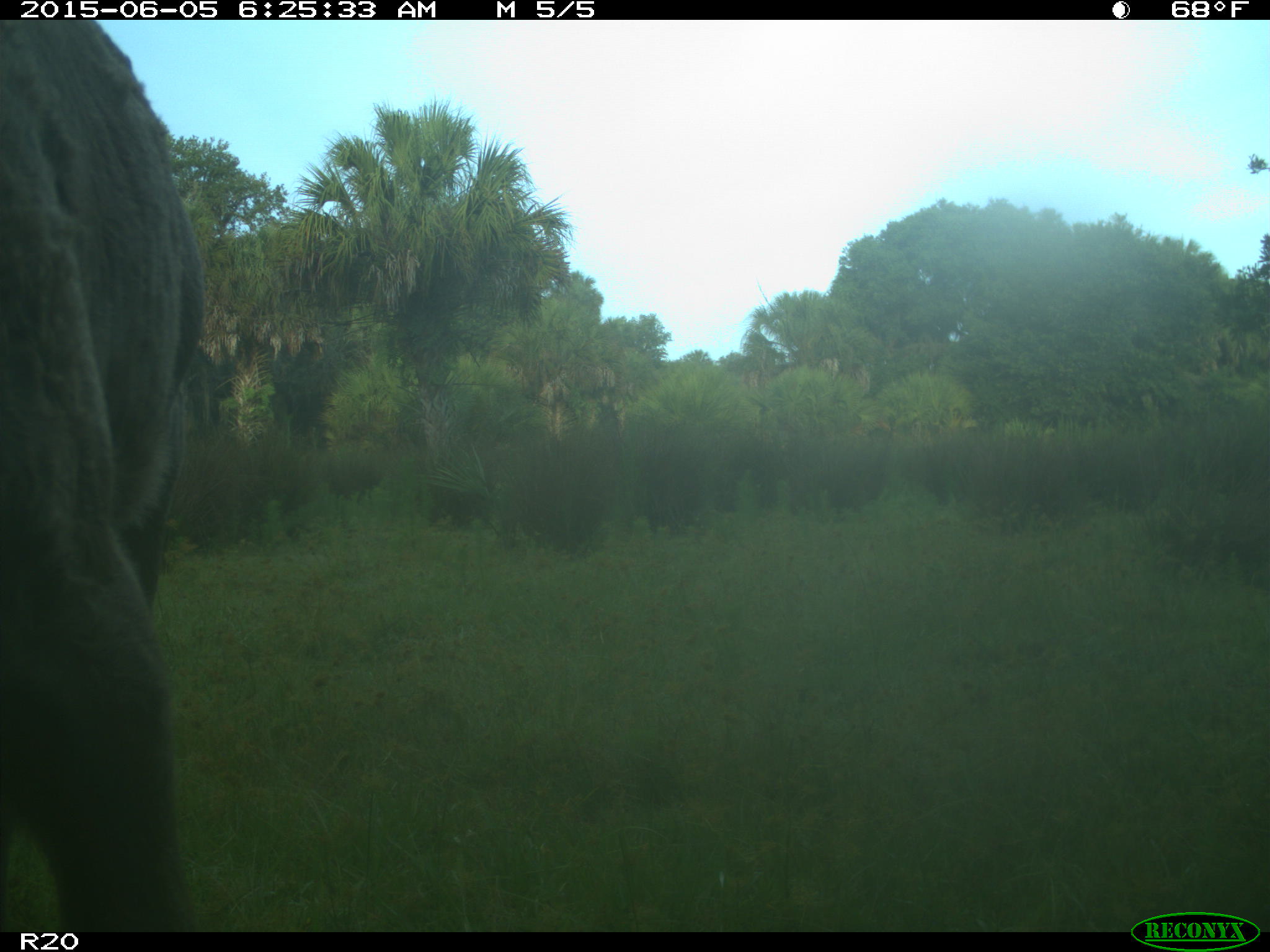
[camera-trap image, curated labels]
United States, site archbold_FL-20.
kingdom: Animalia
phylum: Chordata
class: Mammalia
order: Artiodactyla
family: Bovidae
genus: Bos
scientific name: Bos taurus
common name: domestic cow